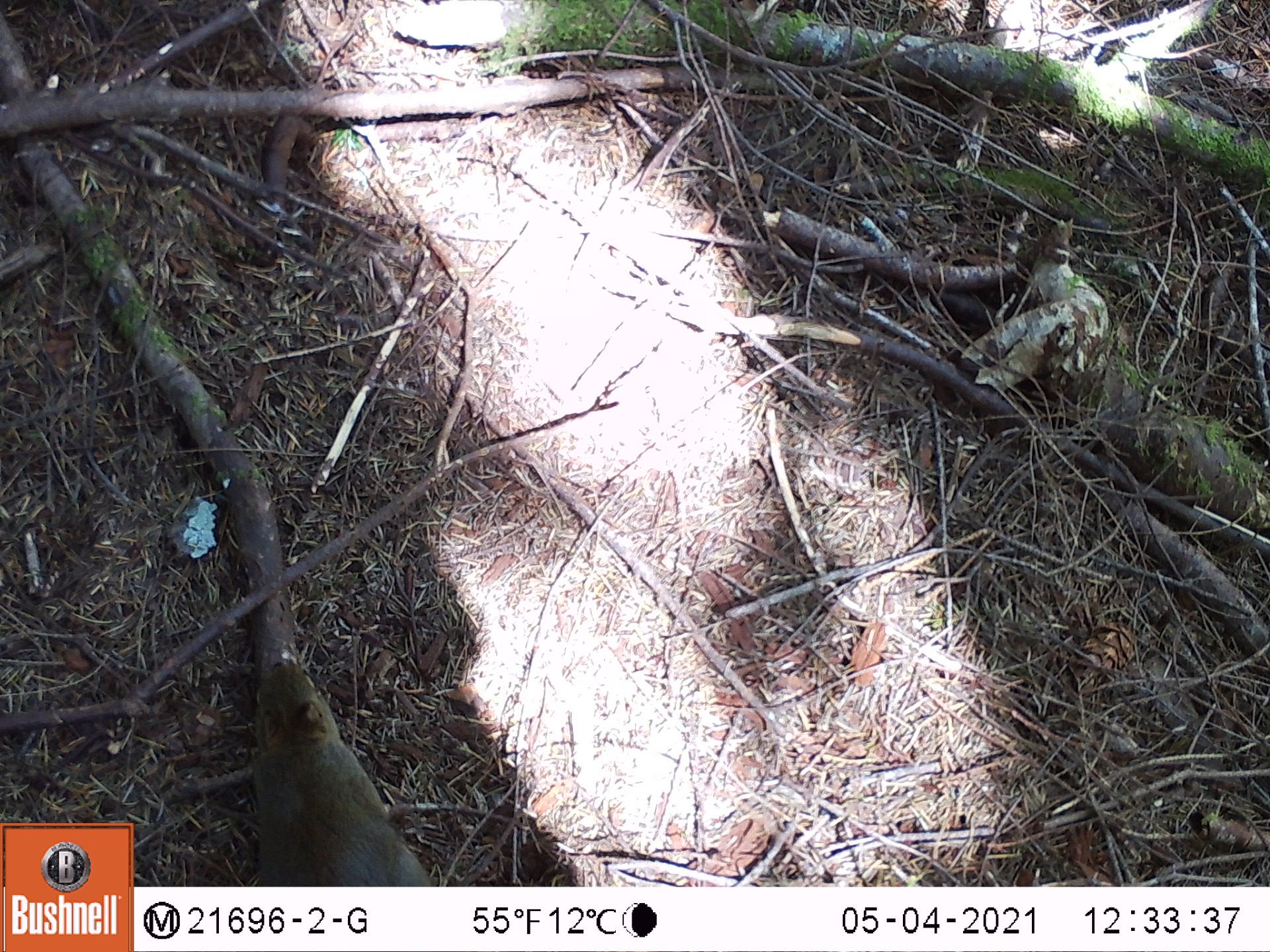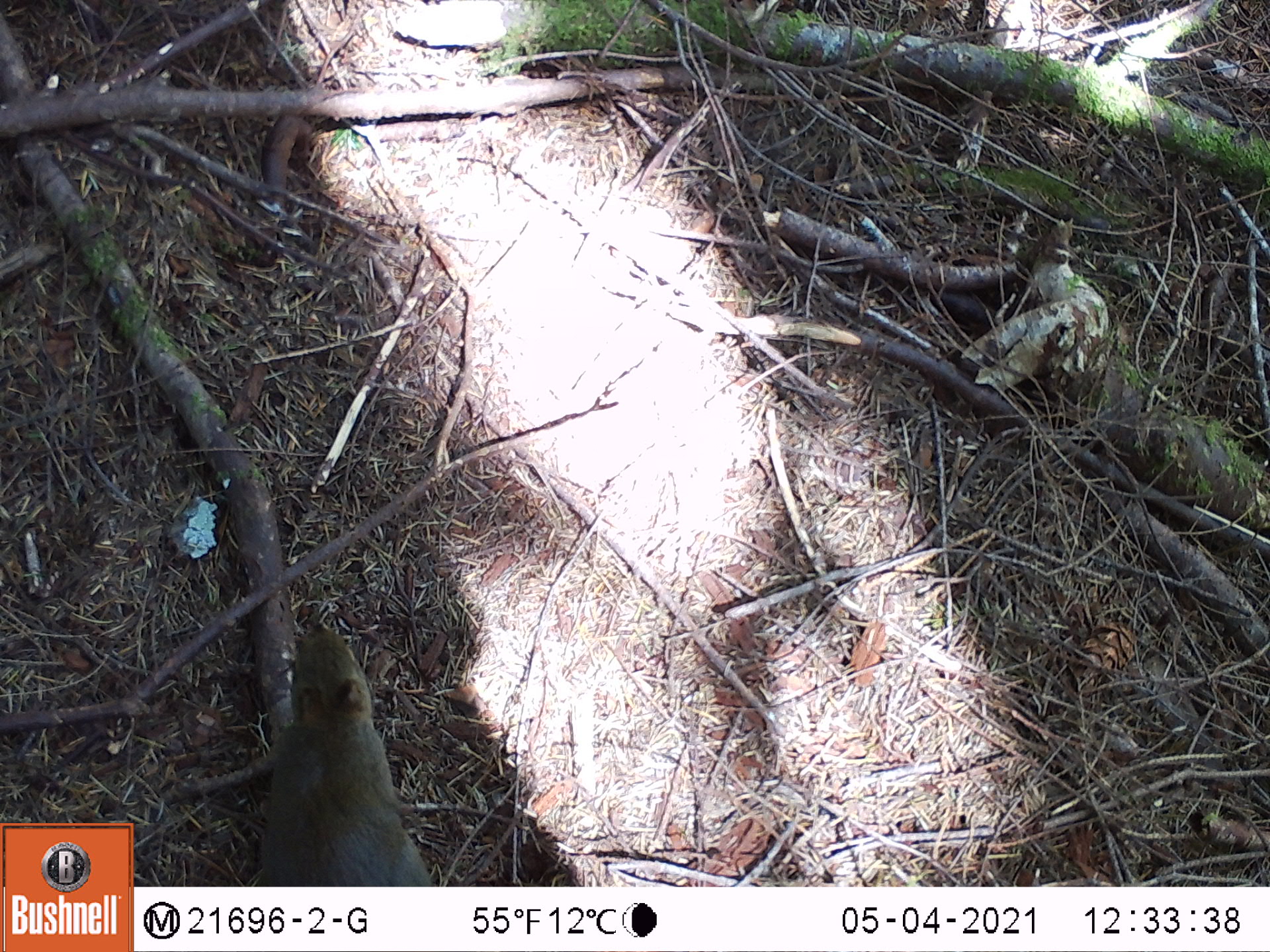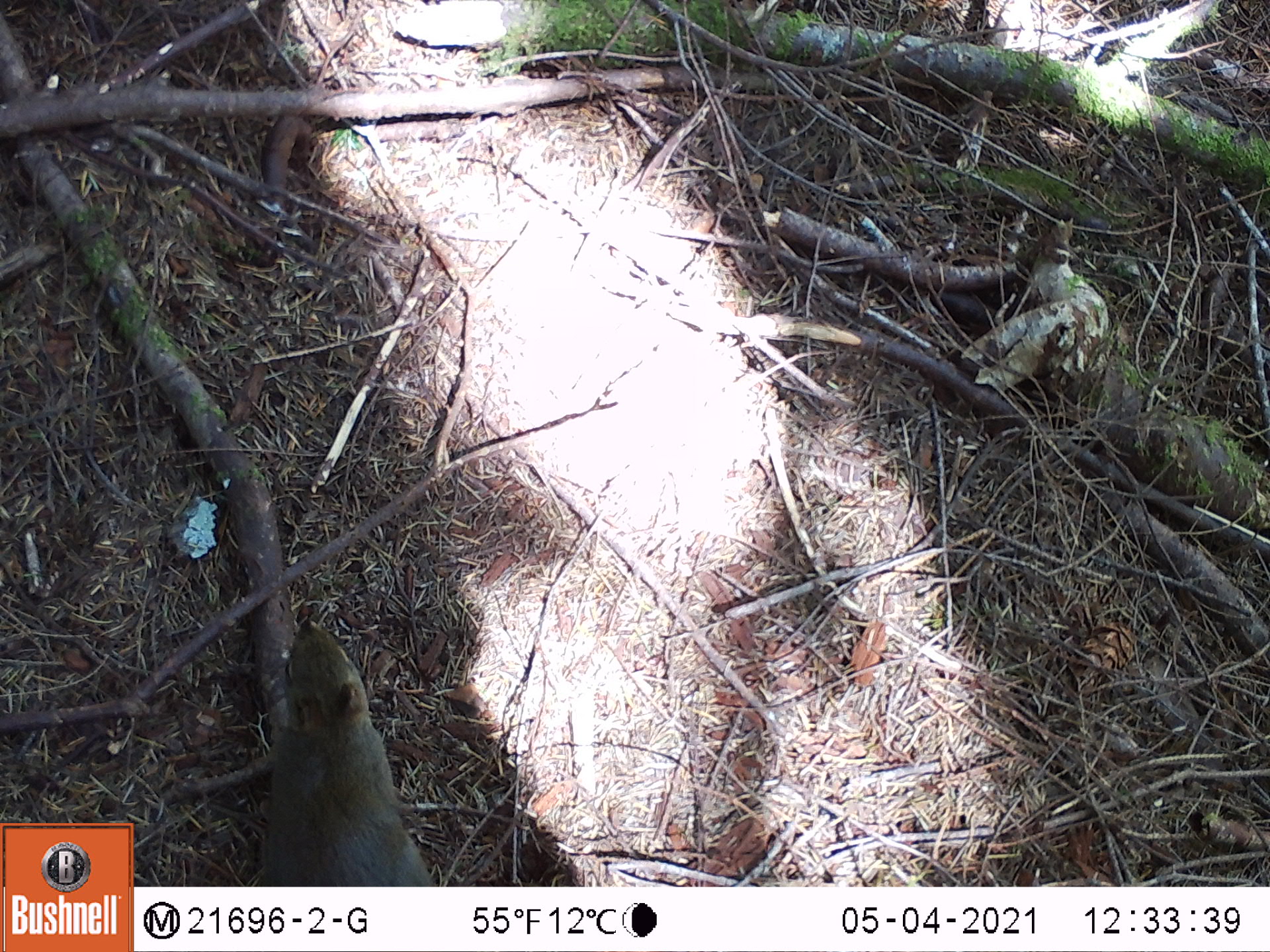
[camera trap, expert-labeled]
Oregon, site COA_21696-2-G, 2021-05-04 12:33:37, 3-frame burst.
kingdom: Animalia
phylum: Chordata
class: Mammalia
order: Rodentia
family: Sciuridae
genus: Tamiasciurus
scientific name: Tamiasciurus douglasii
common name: douglas squirrel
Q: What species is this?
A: Douglas squirrel (Tamiasciurus douglasii).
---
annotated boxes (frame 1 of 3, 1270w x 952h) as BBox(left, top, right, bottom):
douglas squirrel: BBox(204, 641, 455, 885)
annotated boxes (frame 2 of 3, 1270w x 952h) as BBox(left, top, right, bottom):
douglas squirrel: BBox(235, 611, 447, 883)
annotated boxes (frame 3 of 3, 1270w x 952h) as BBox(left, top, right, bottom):
douglas squirrel: BBox(228, 612, 452, 885)